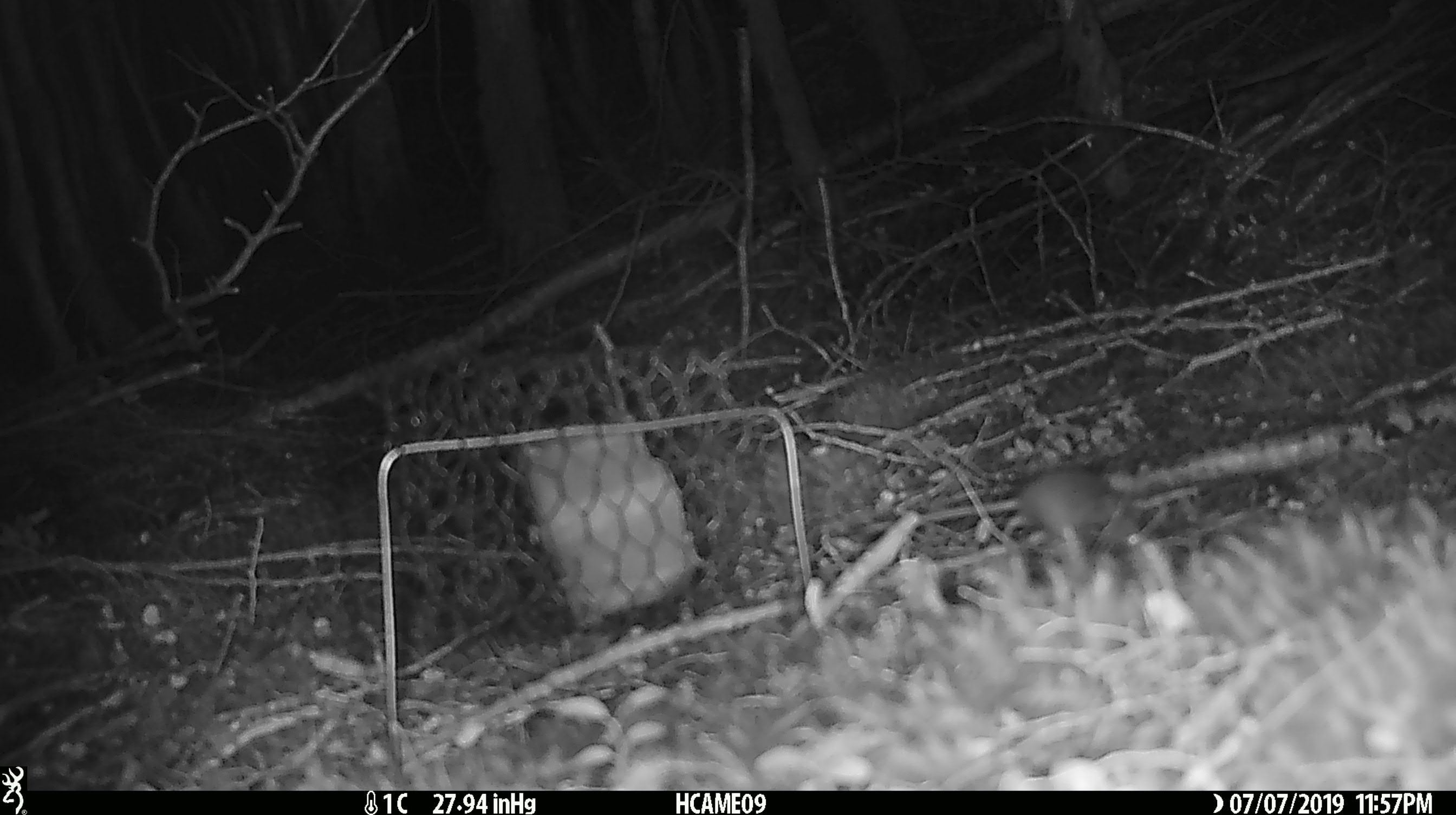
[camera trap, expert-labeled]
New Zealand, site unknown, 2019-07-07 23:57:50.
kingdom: Animalia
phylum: Chordata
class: Mammalia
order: Rodentia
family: Muridae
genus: Mus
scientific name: Mus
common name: mouse